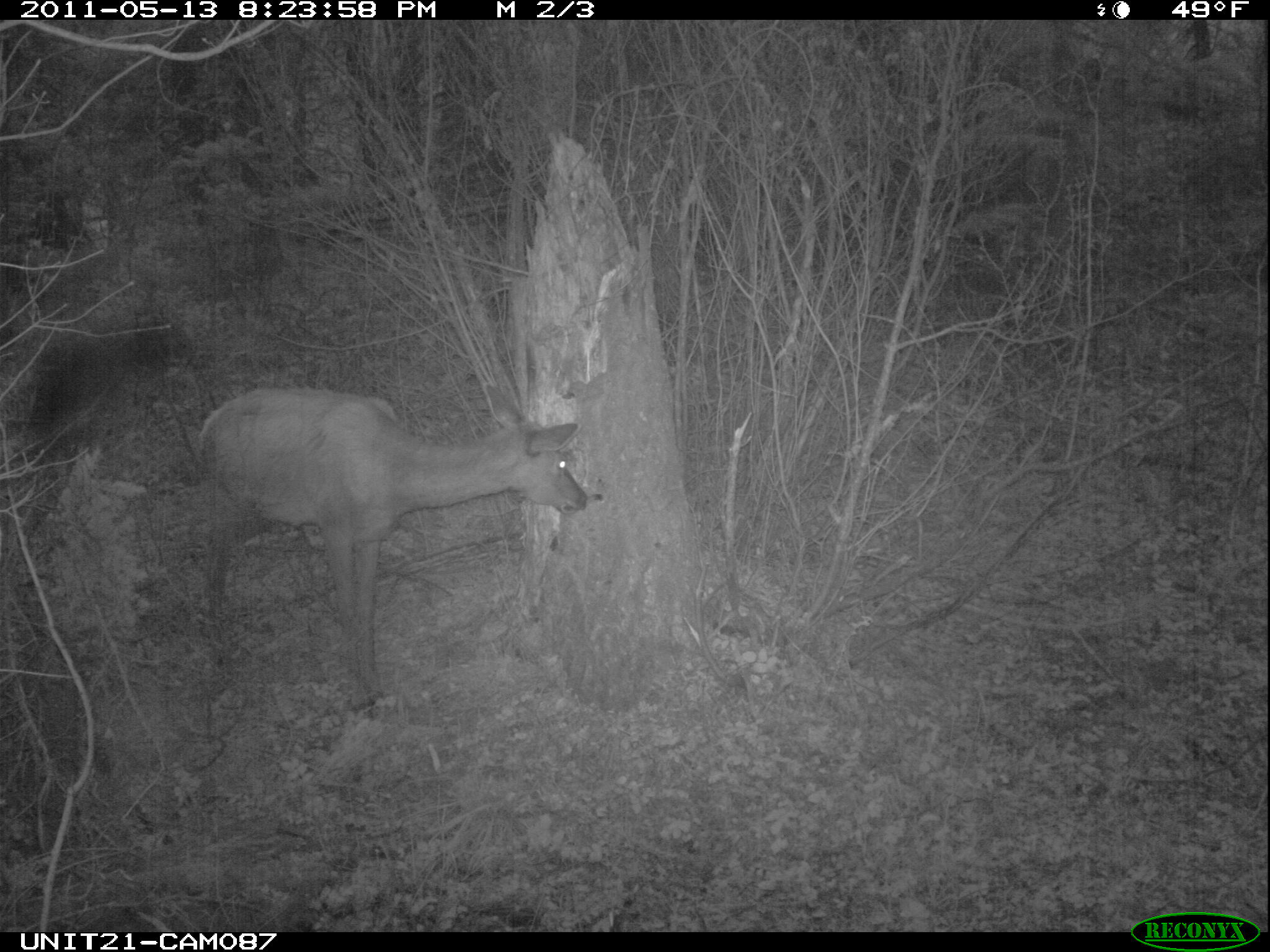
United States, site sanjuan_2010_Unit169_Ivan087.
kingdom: Animalia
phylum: Chordata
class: Mammalia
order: Artiodactyla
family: Cervidae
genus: Cervus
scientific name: Cervus elaphus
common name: red deer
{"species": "Cervus elaphus (red deer)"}